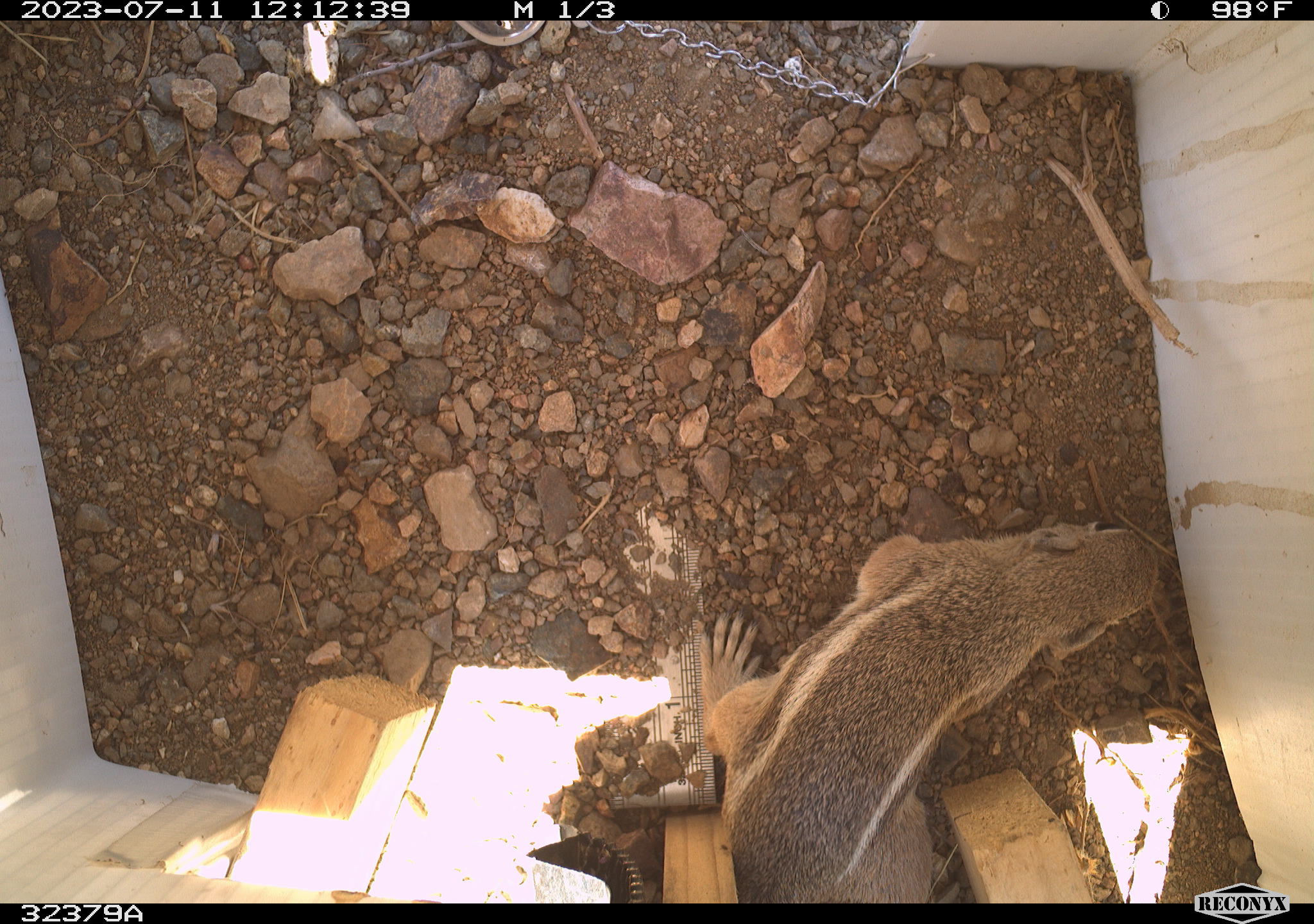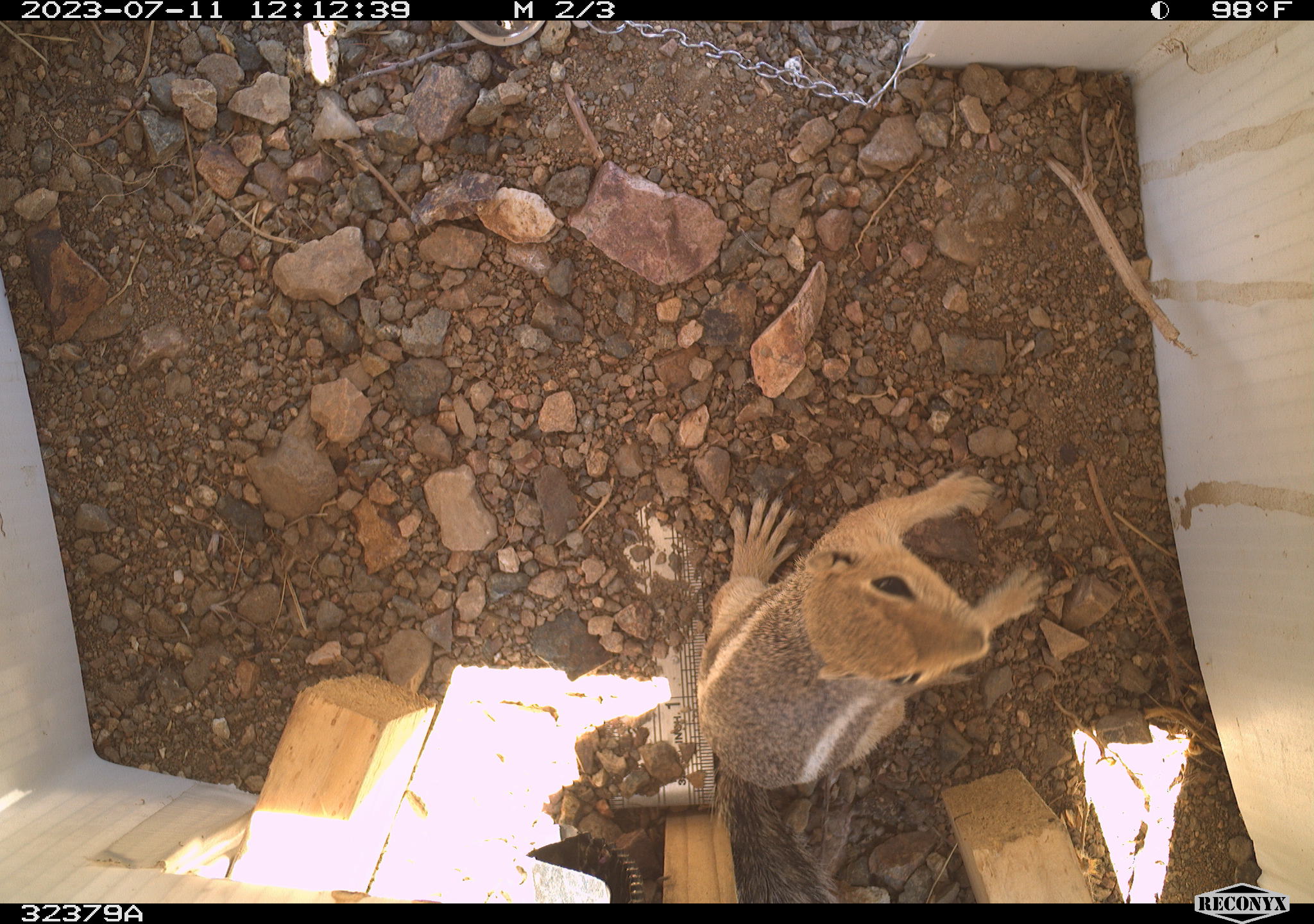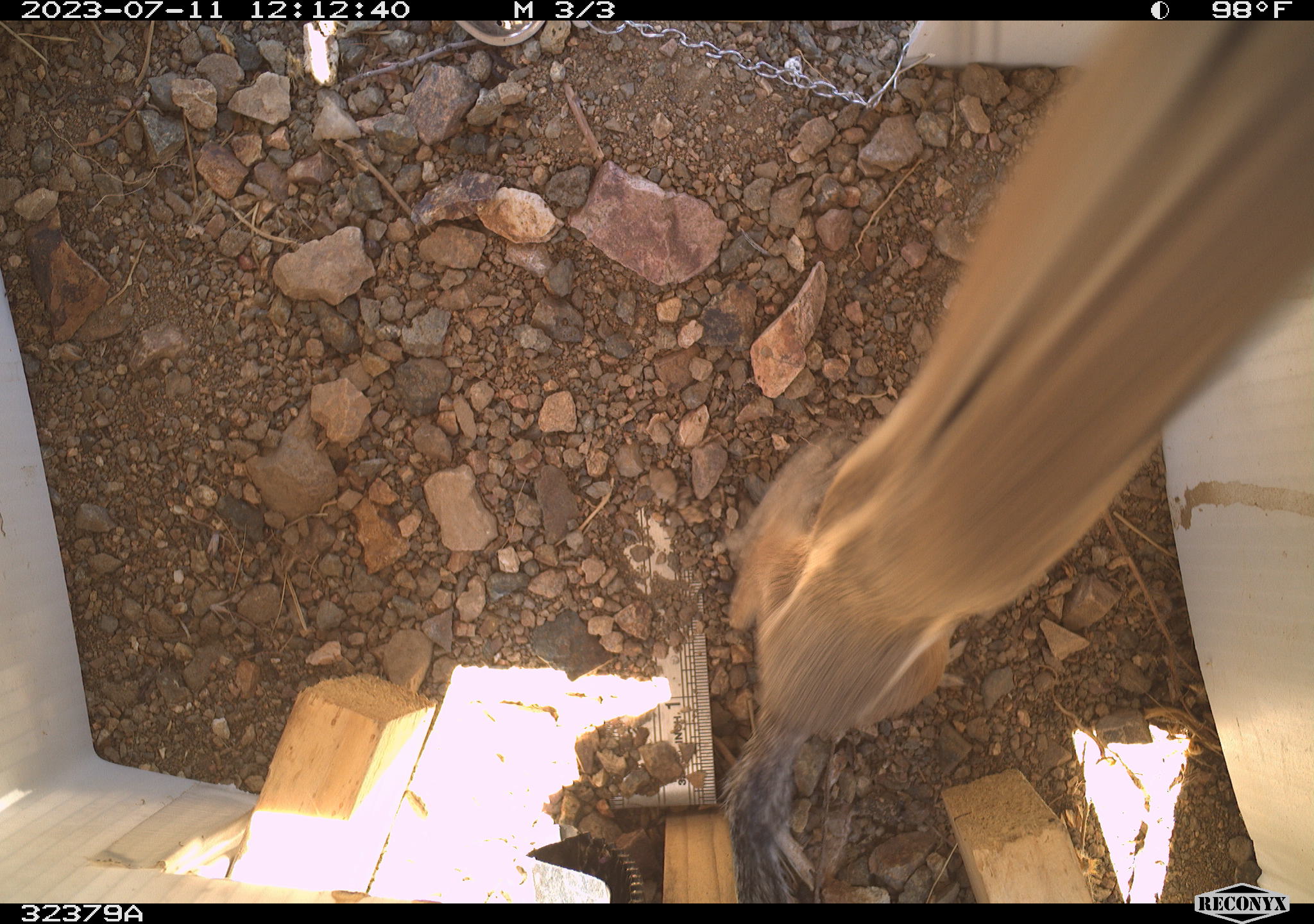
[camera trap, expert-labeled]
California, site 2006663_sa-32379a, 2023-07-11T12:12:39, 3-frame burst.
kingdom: Animalia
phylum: Chordata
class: Mammalia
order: Rodentia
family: Sciuridae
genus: Ammospermophilus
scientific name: Ammospermophilus leucurus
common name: white-tailed antelope squirrel